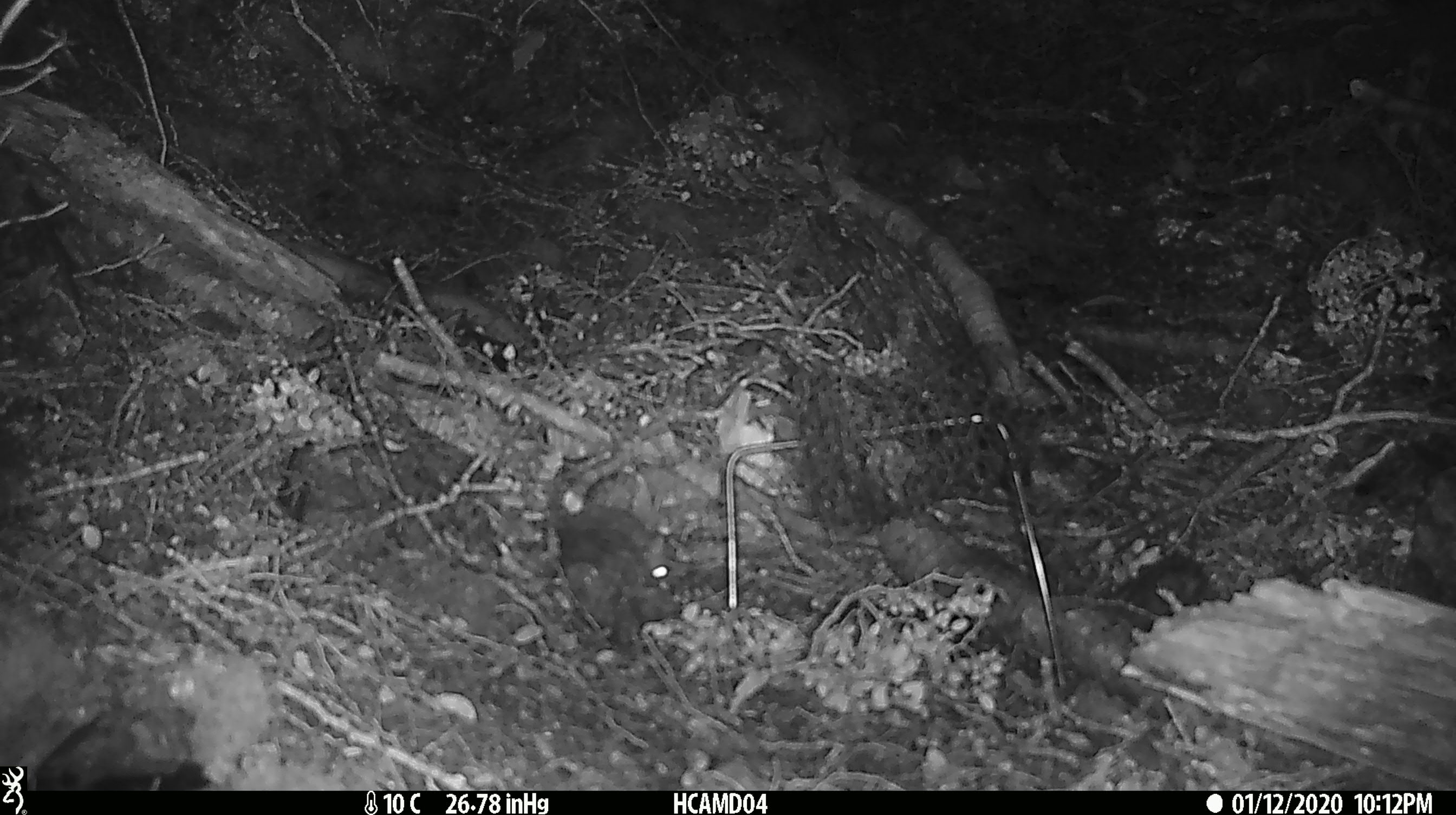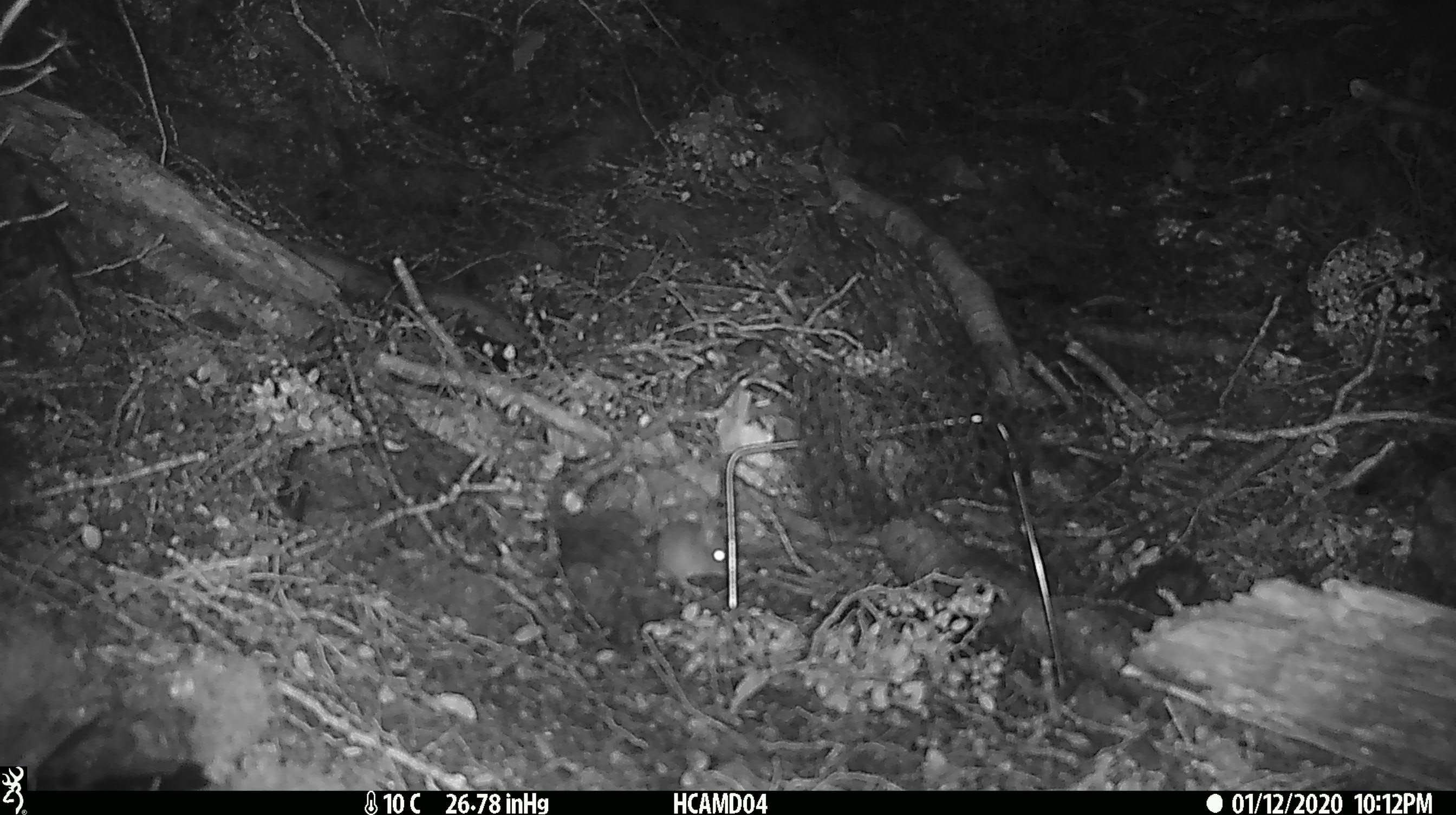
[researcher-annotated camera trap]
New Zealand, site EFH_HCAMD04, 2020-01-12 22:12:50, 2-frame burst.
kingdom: Animalia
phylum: Chordata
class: Mammalia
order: Rodentia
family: Muridae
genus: Mus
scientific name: Mus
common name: mouse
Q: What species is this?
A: Mouse (Mus).